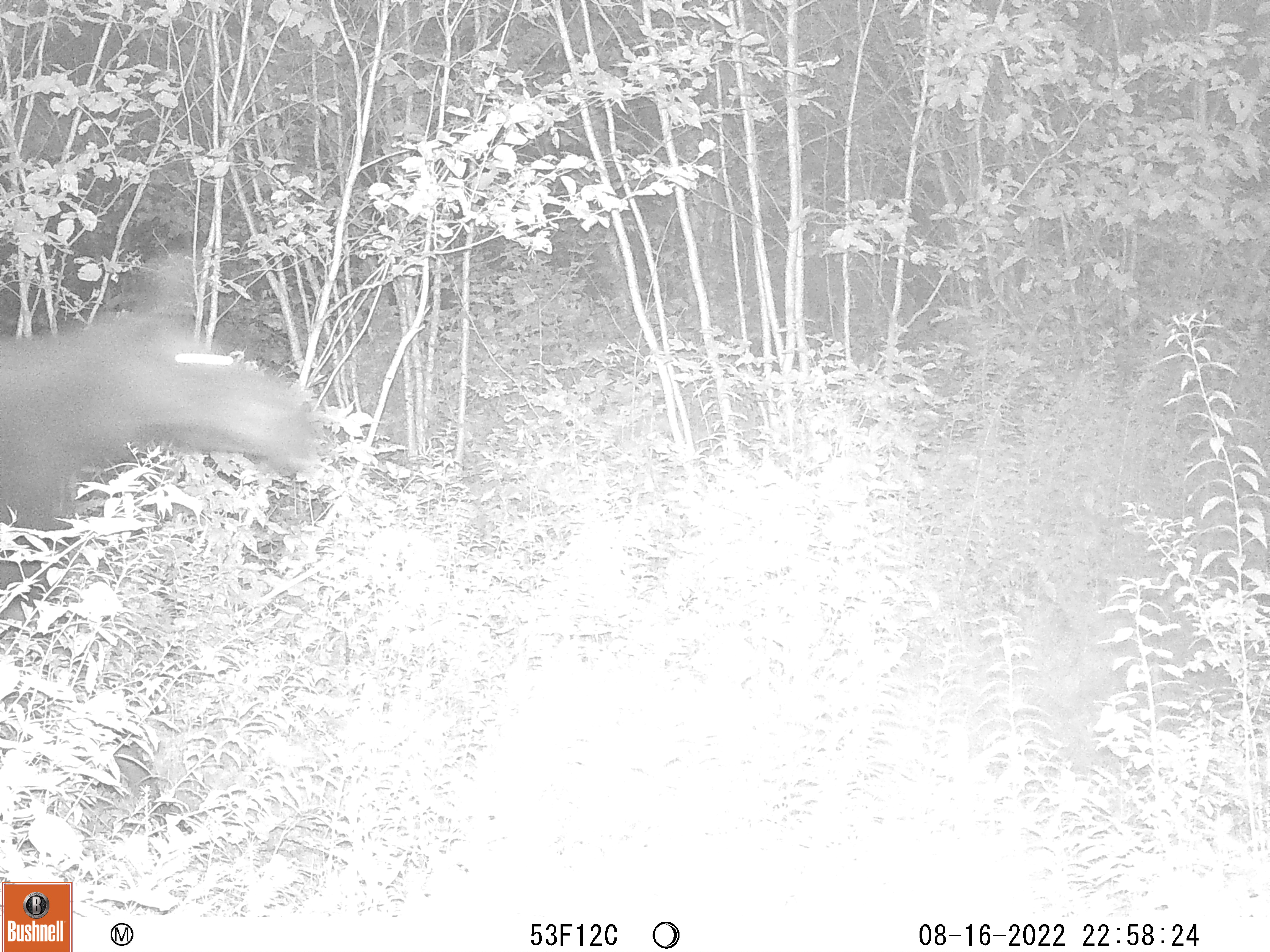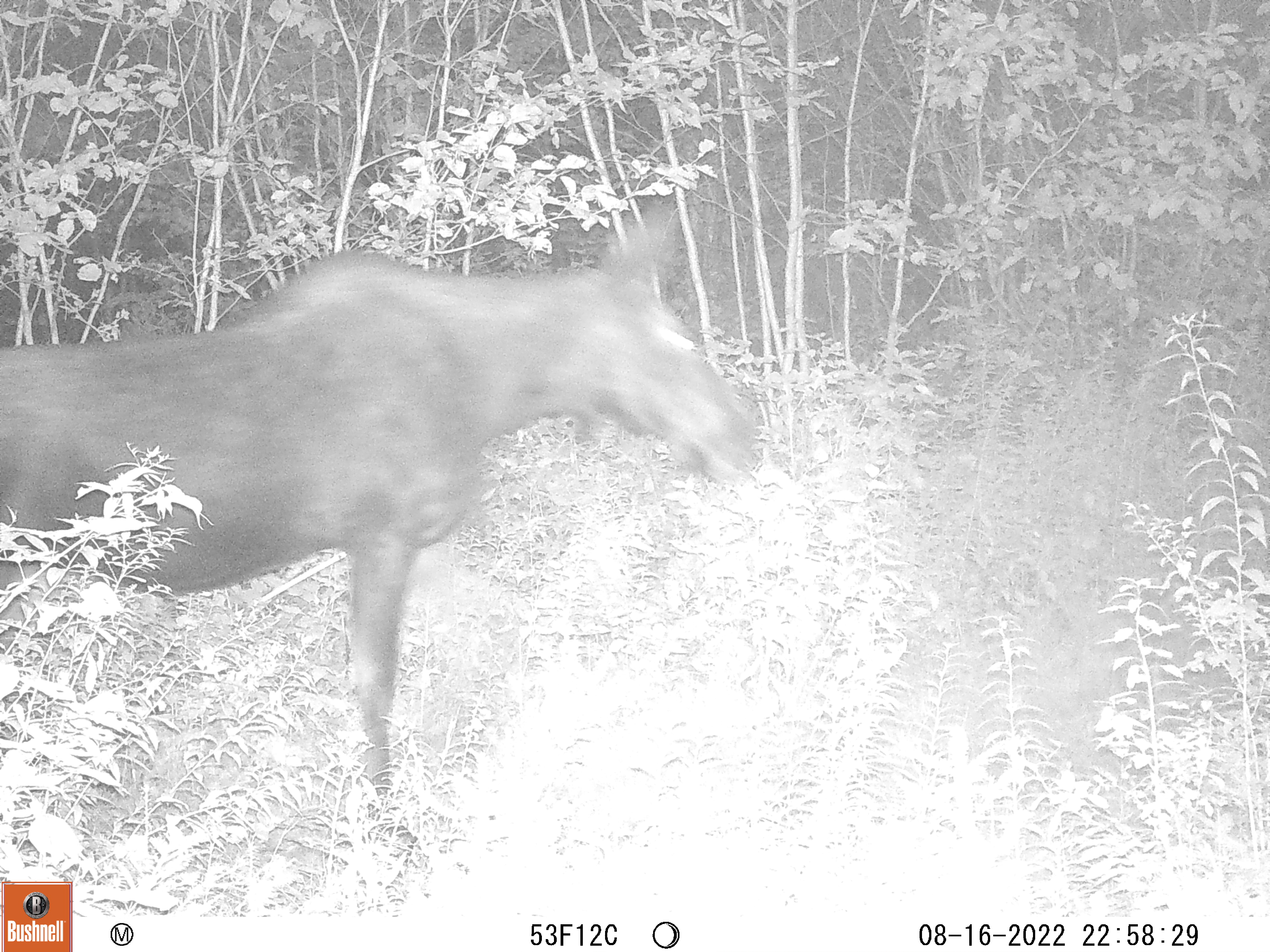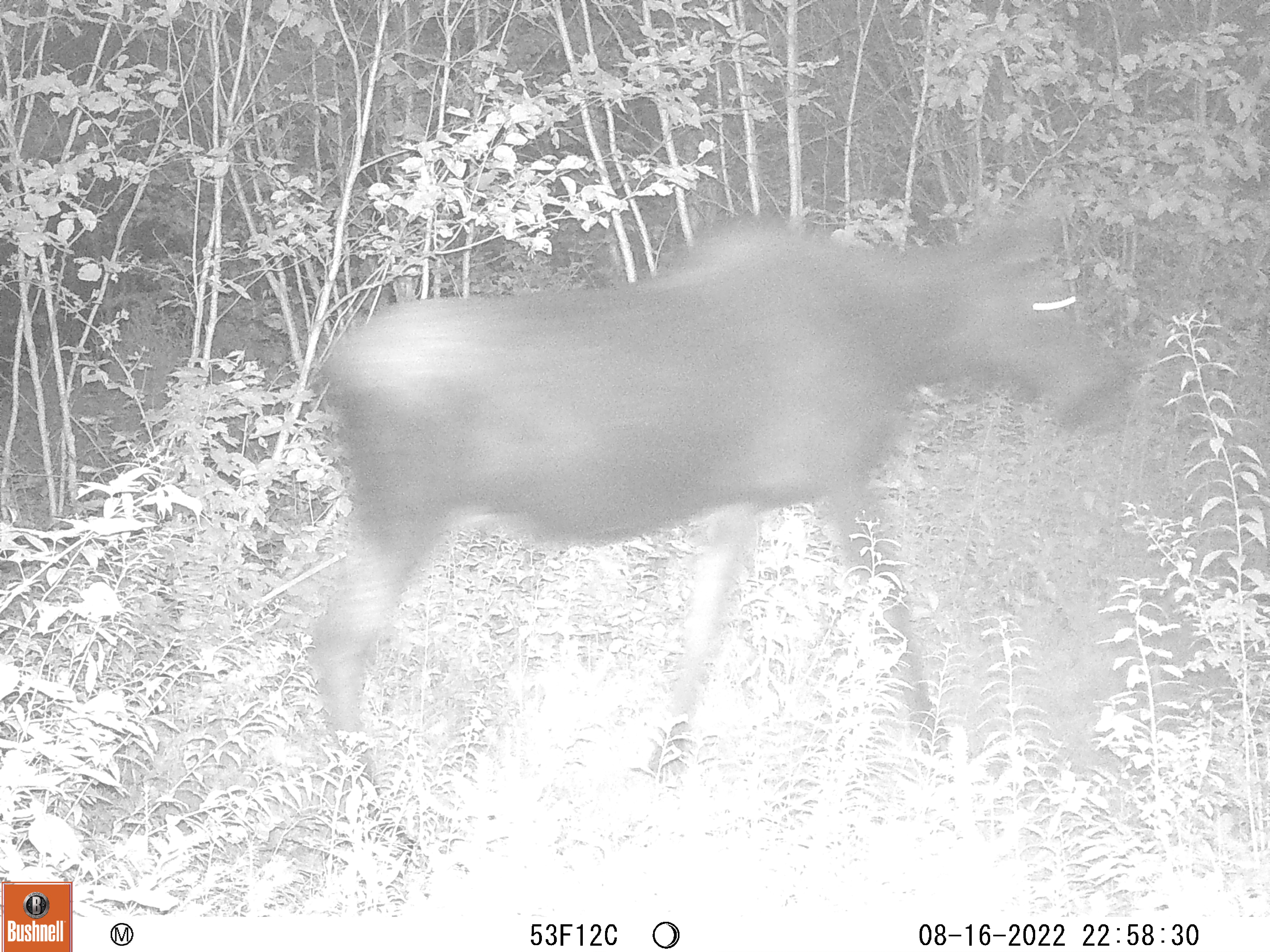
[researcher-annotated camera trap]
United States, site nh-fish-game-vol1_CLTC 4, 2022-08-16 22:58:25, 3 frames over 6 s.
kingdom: Animalia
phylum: Chordata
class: Mammalia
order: Artiodactyla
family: Cervidae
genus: Alces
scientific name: Alces alces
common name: moose